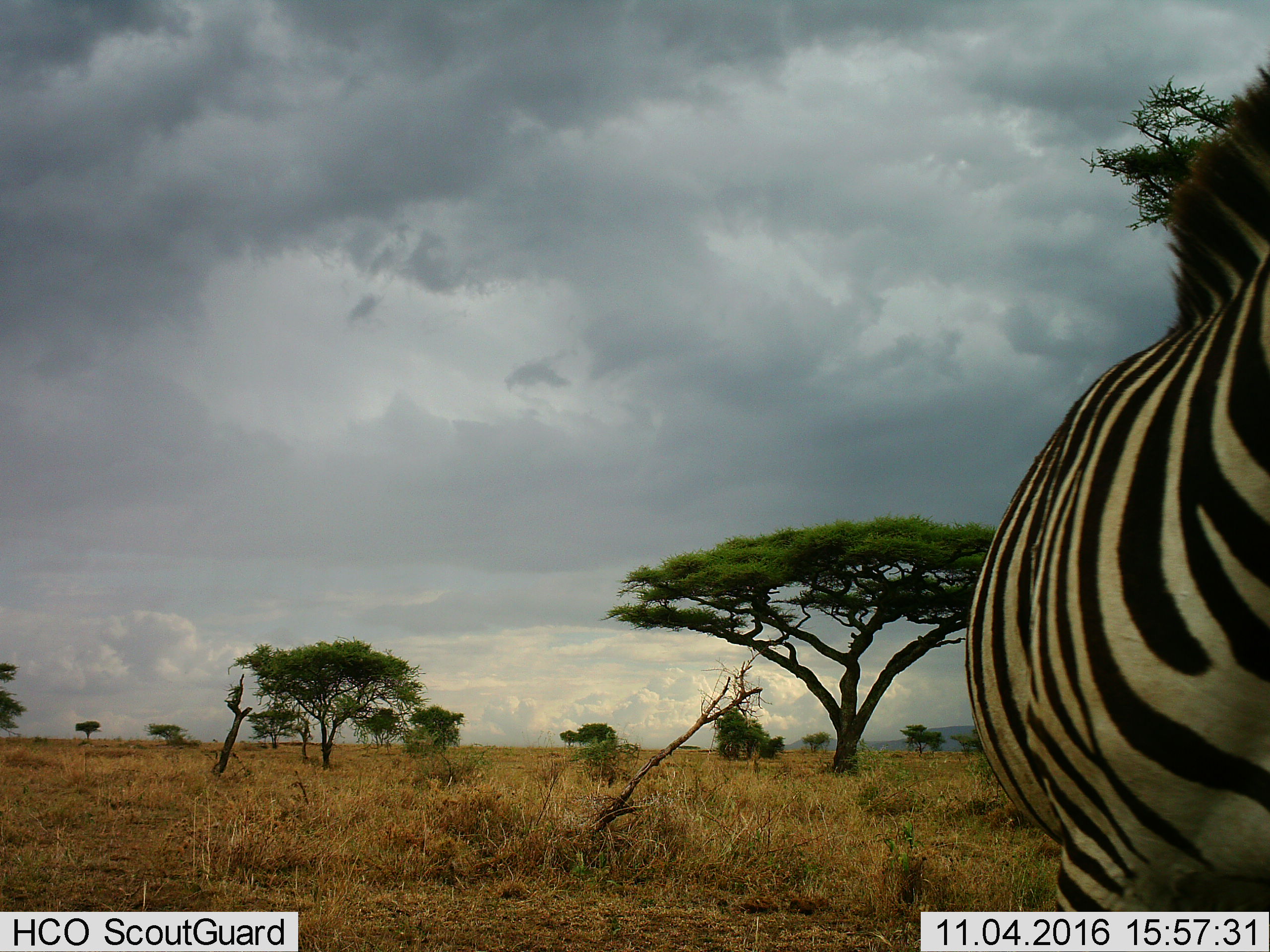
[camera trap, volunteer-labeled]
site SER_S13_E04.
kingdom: Animalia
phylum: Chordata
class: Mammalia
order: Perissodactyla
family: Equidae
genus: Equus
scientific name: Equus quagga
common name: plains zebra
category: zebraplains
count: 1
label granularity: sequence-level